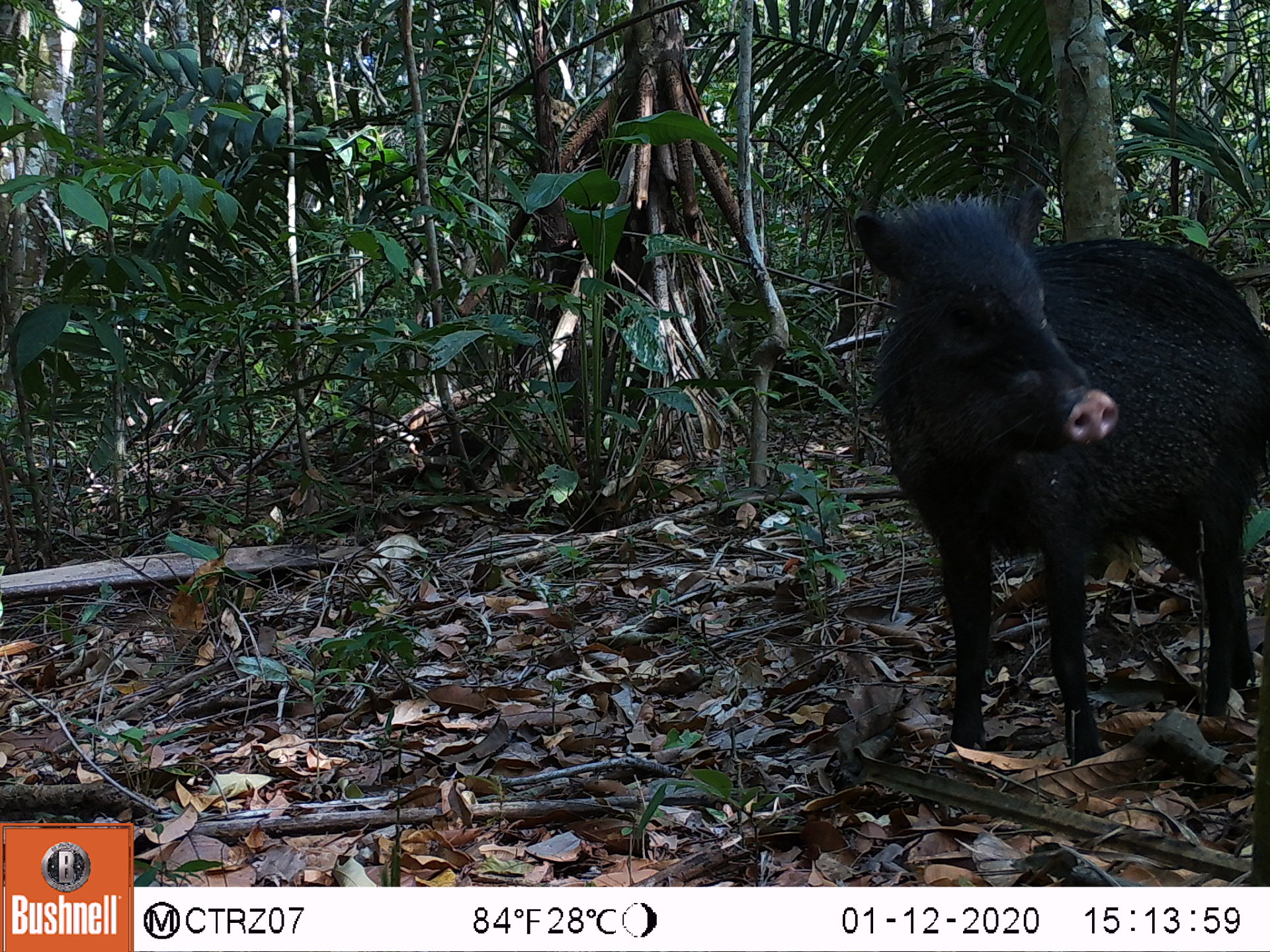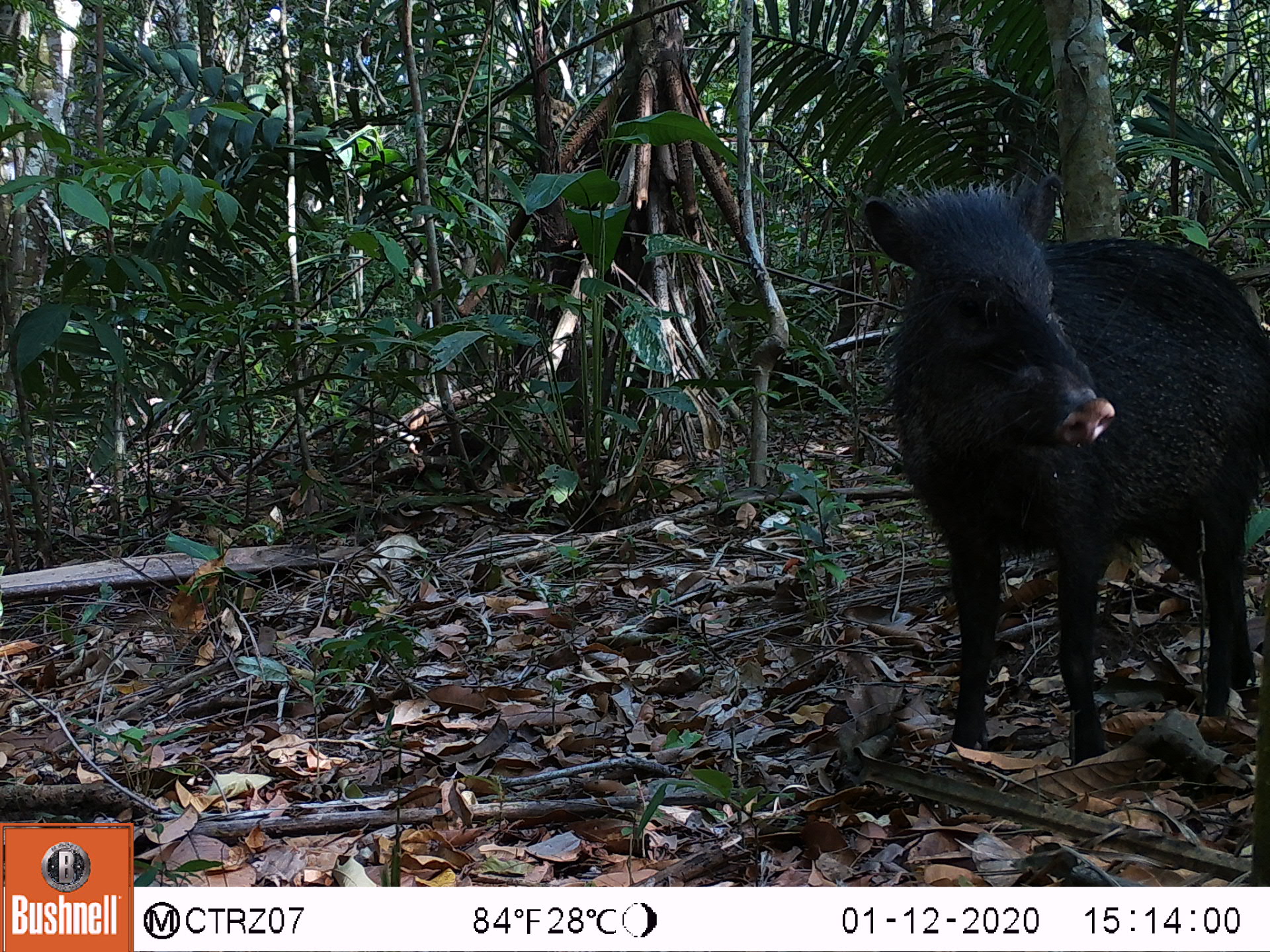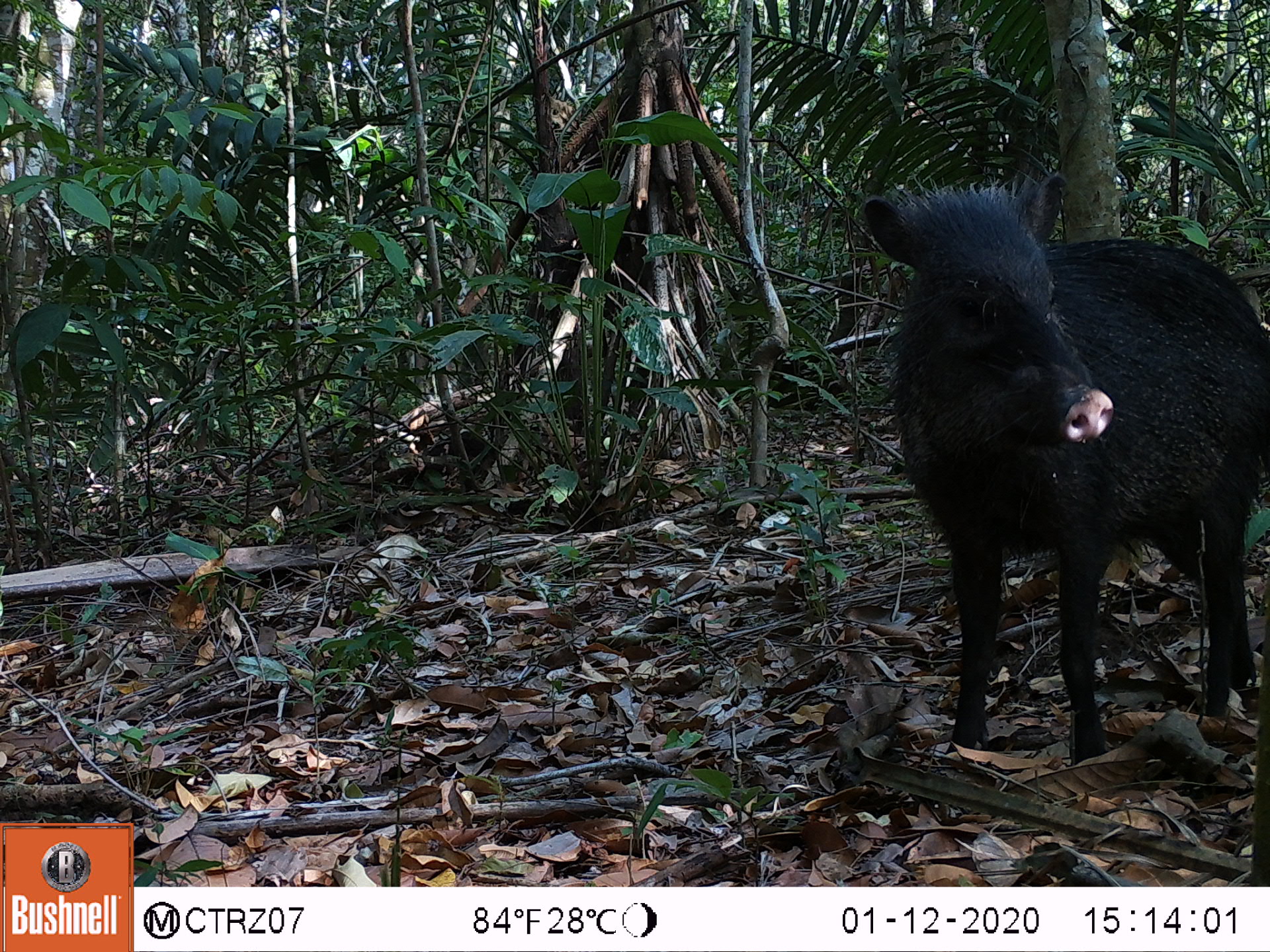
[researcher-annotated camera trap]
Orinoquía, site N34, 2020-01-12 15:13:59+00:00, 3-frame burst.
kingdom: Animalia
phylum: Chordata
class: Mammalia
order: Artiodactyla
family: Tayassuidae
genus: Pecari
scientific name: Pecari tajacu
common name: collared peccary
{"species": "collared peccary (Pecari tajacu)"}